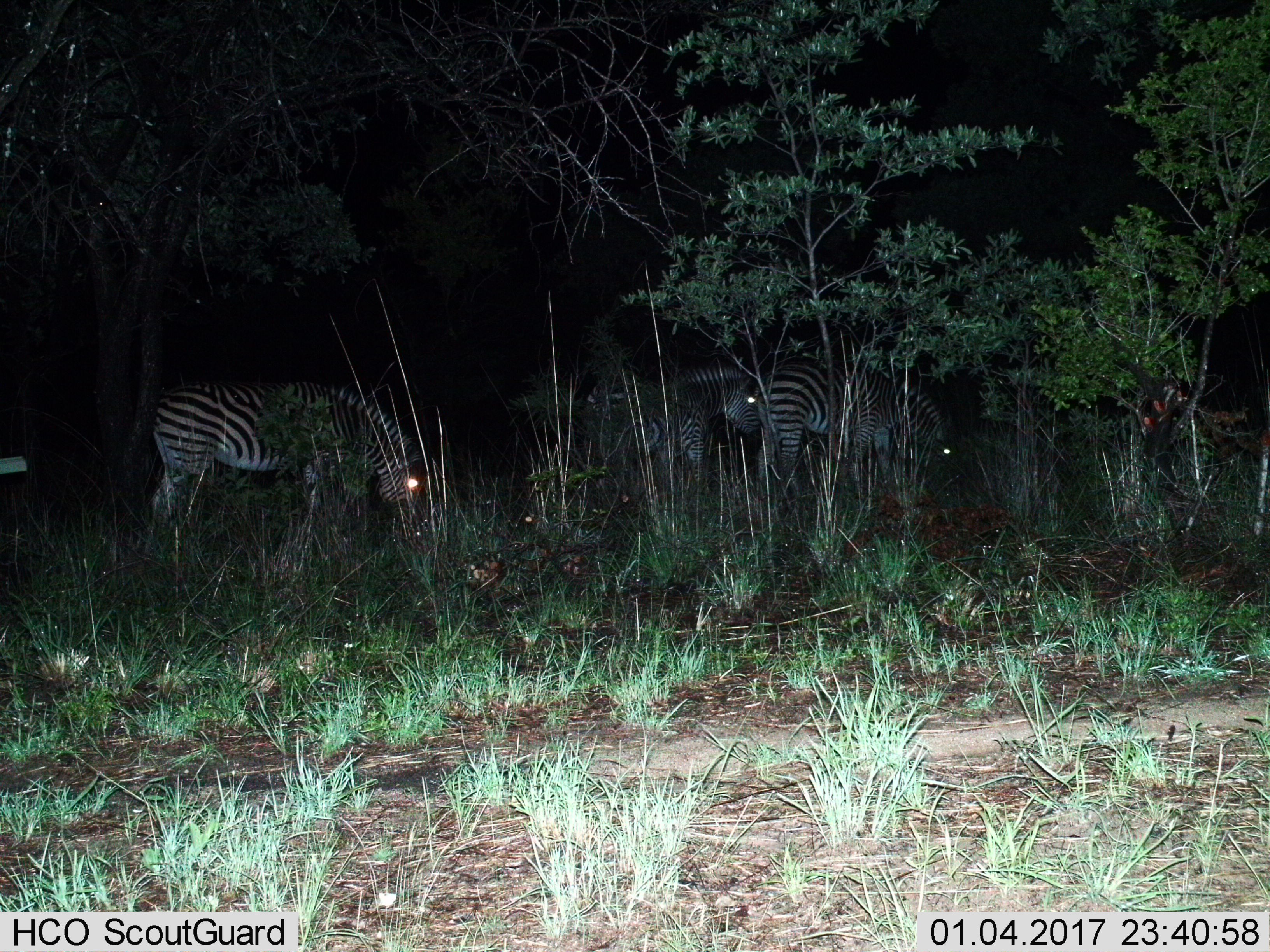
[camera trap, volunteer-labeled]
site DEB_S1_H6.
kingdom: Animalia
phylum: Chordata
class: Mammalia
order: Perissodactyla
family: Equidae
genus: Equus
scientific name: Equus quagga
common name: plains zebra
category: zebraplains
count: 3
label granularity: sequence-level